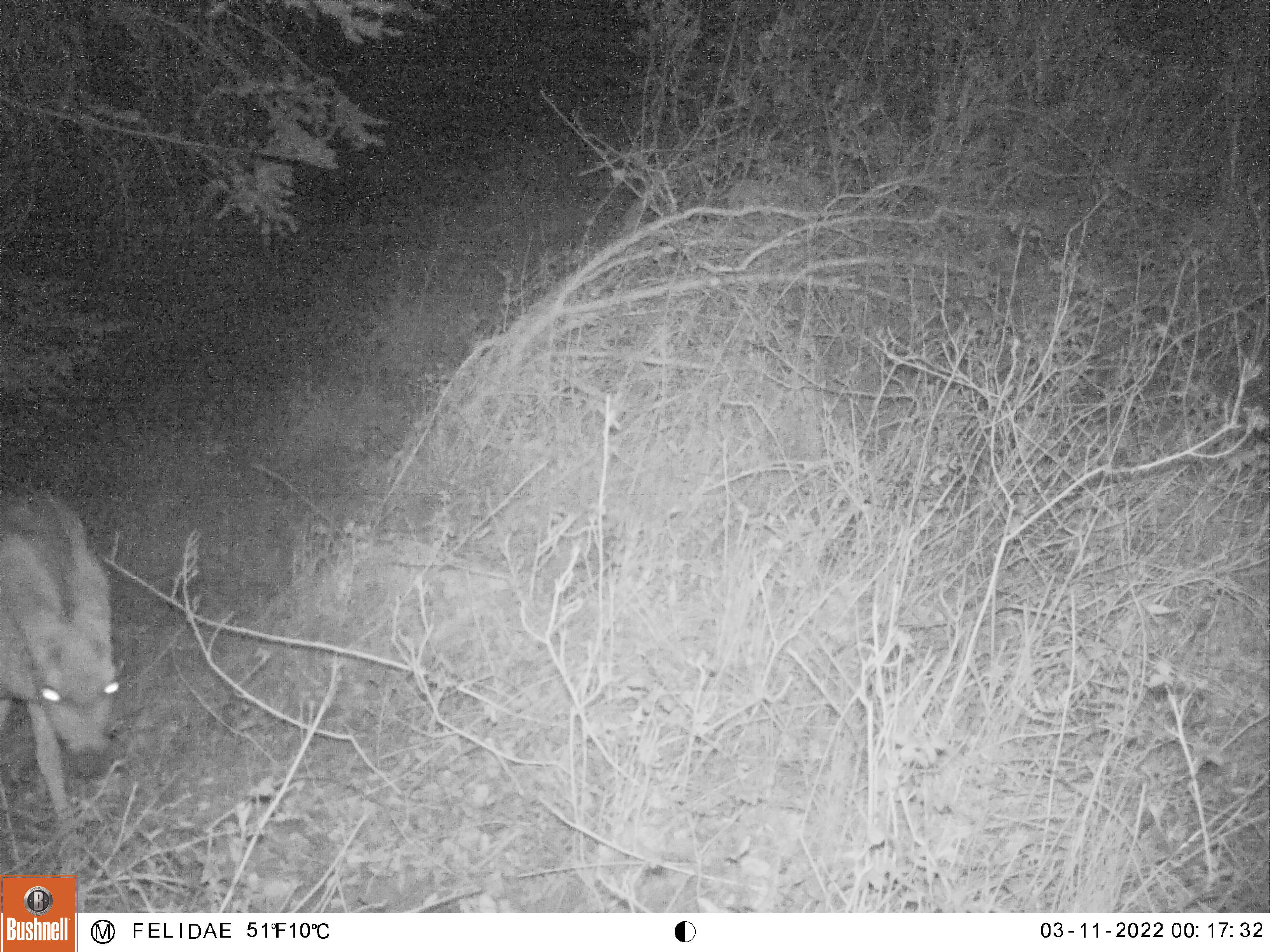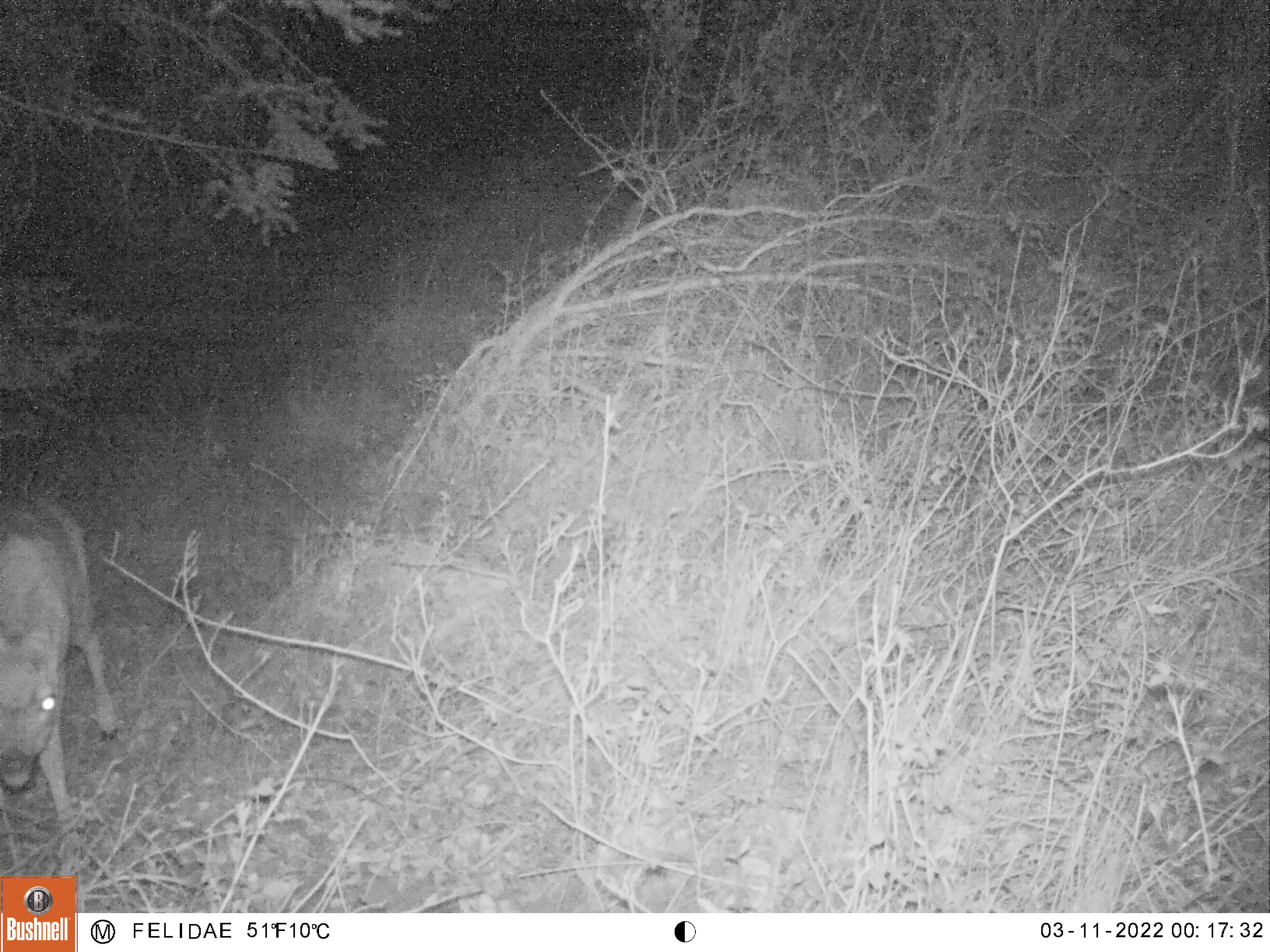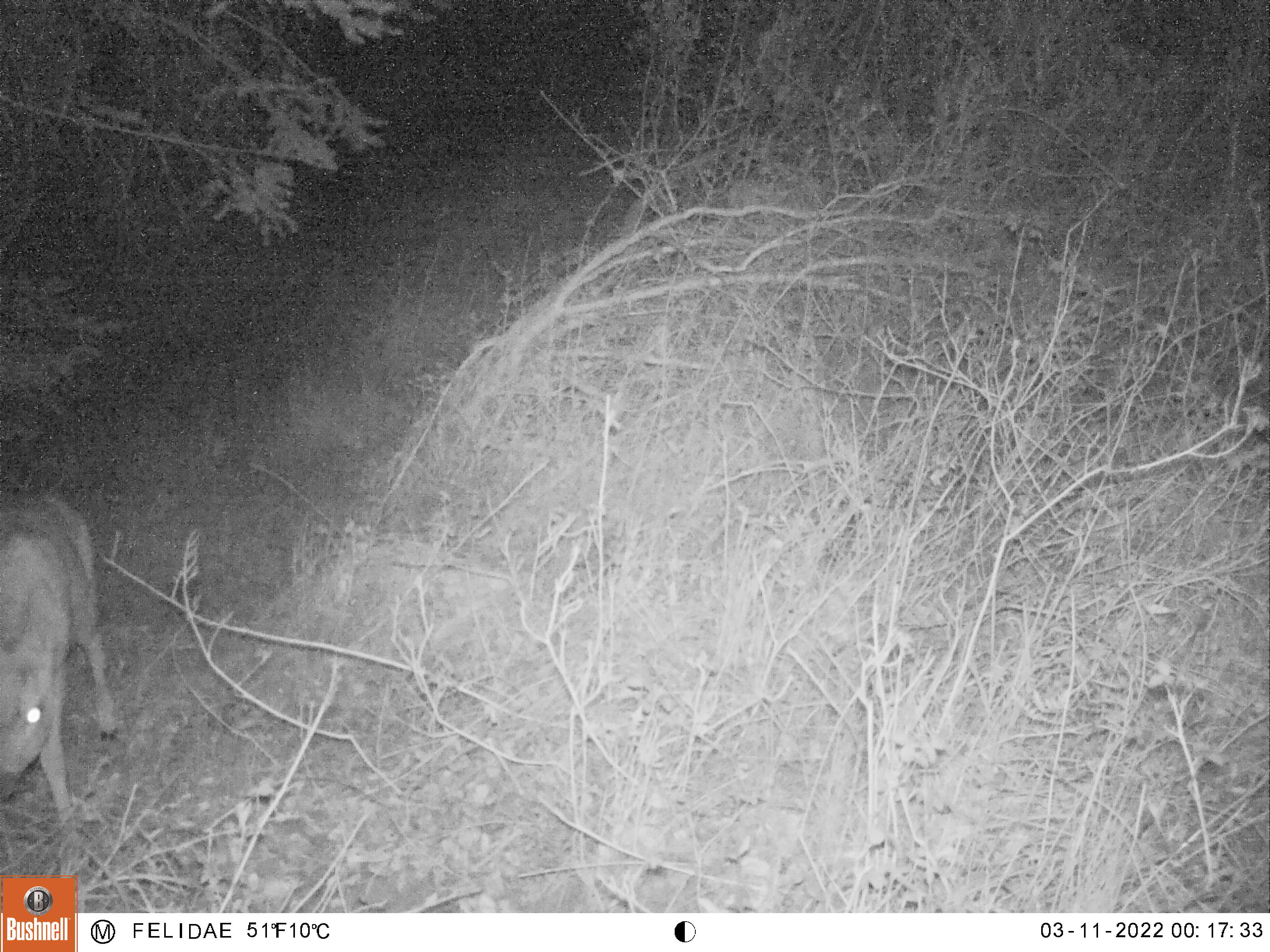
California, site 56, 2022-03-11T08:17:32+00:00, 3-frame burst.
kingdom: Animalia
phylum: Chordata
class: Mammalia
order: Artiodactyla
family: Cervidae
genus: Odocoileus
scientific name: Odocoileus hemionus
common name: mule deer